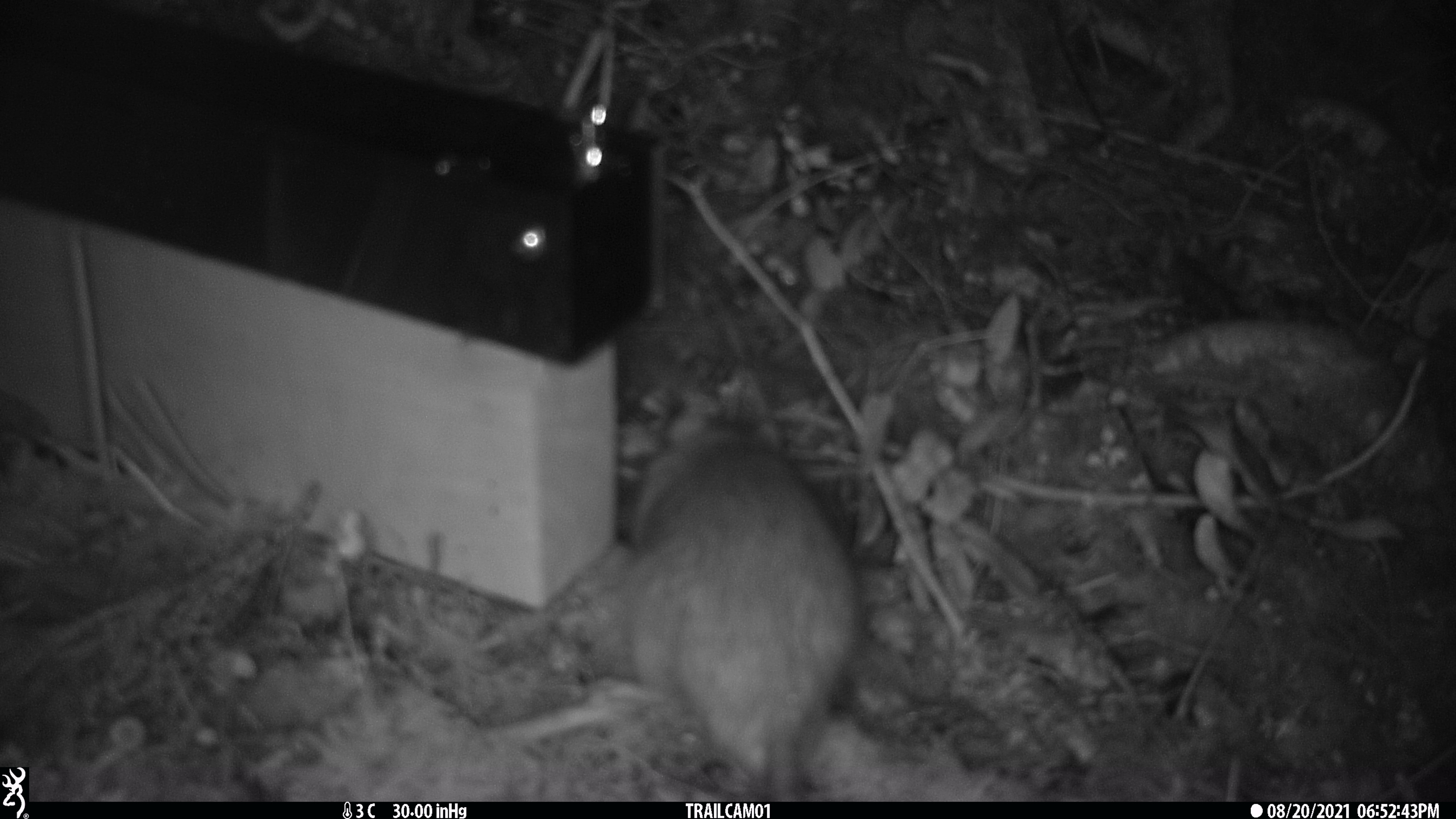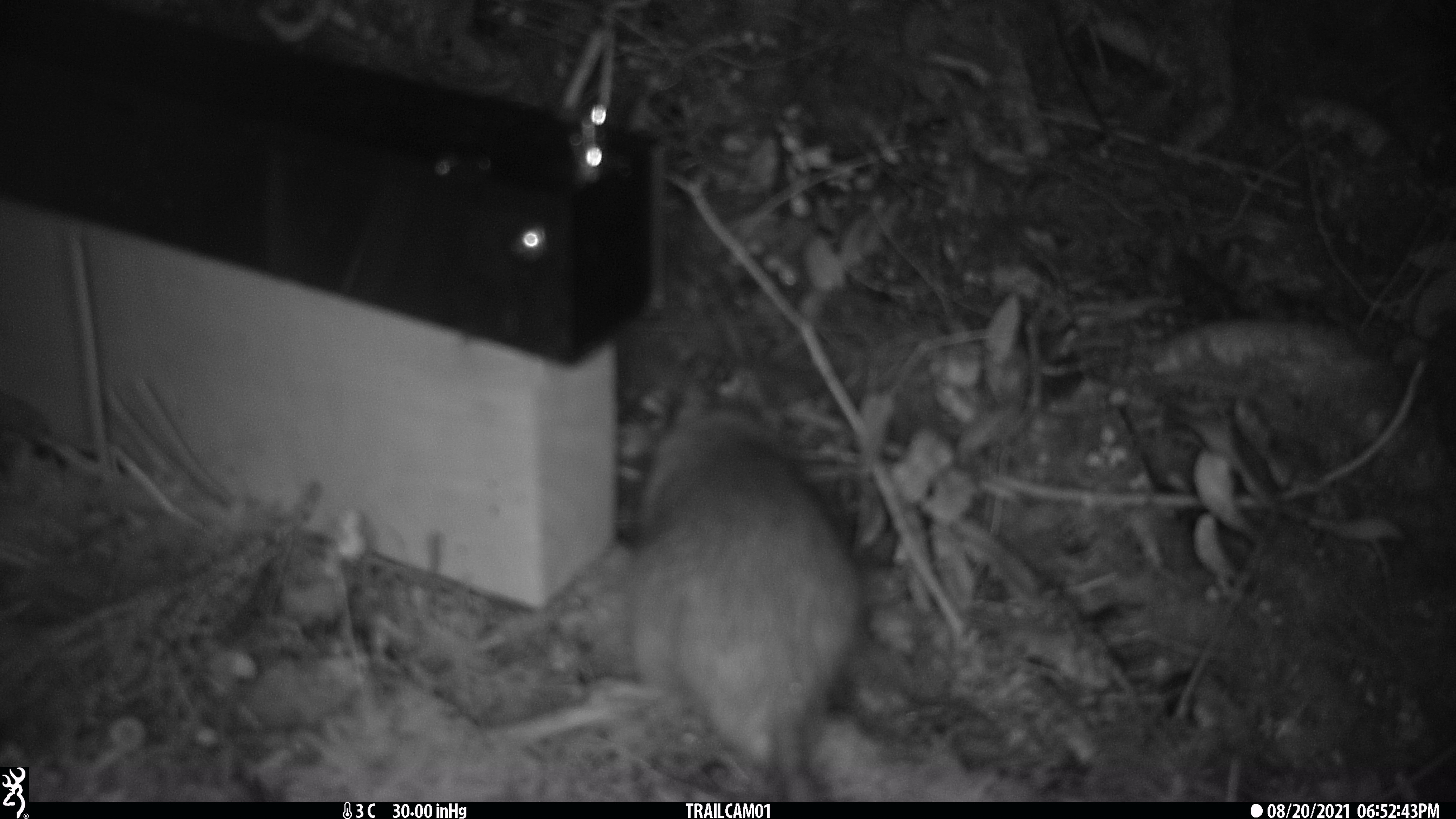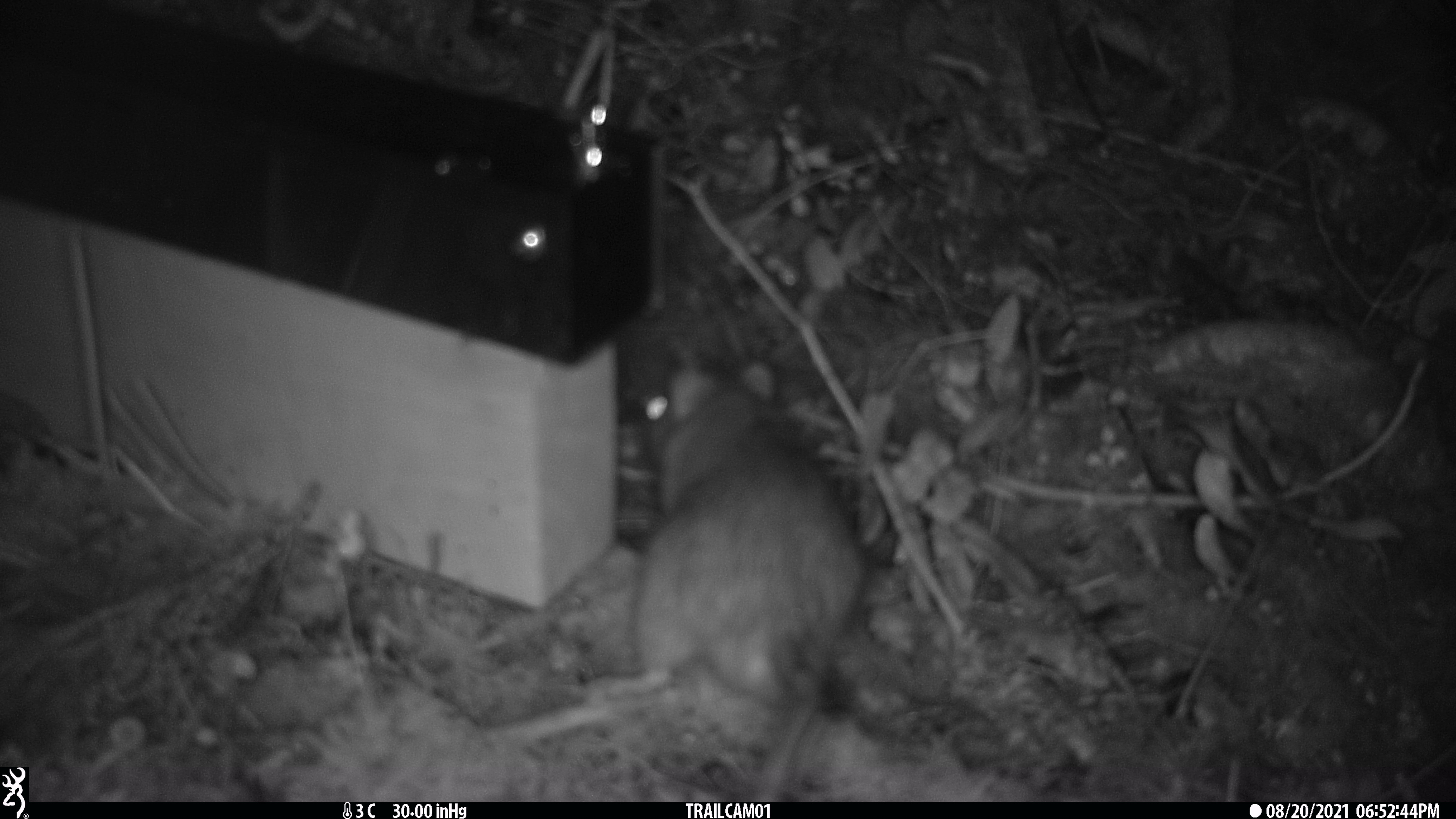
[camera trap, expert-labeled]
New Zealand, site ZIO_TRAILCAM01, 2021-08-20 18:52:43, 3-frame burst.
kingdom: Animalia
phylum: Chordata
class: Mammalia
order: Rodentia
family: Muridae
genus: Rattus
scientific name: Rattus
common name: rat